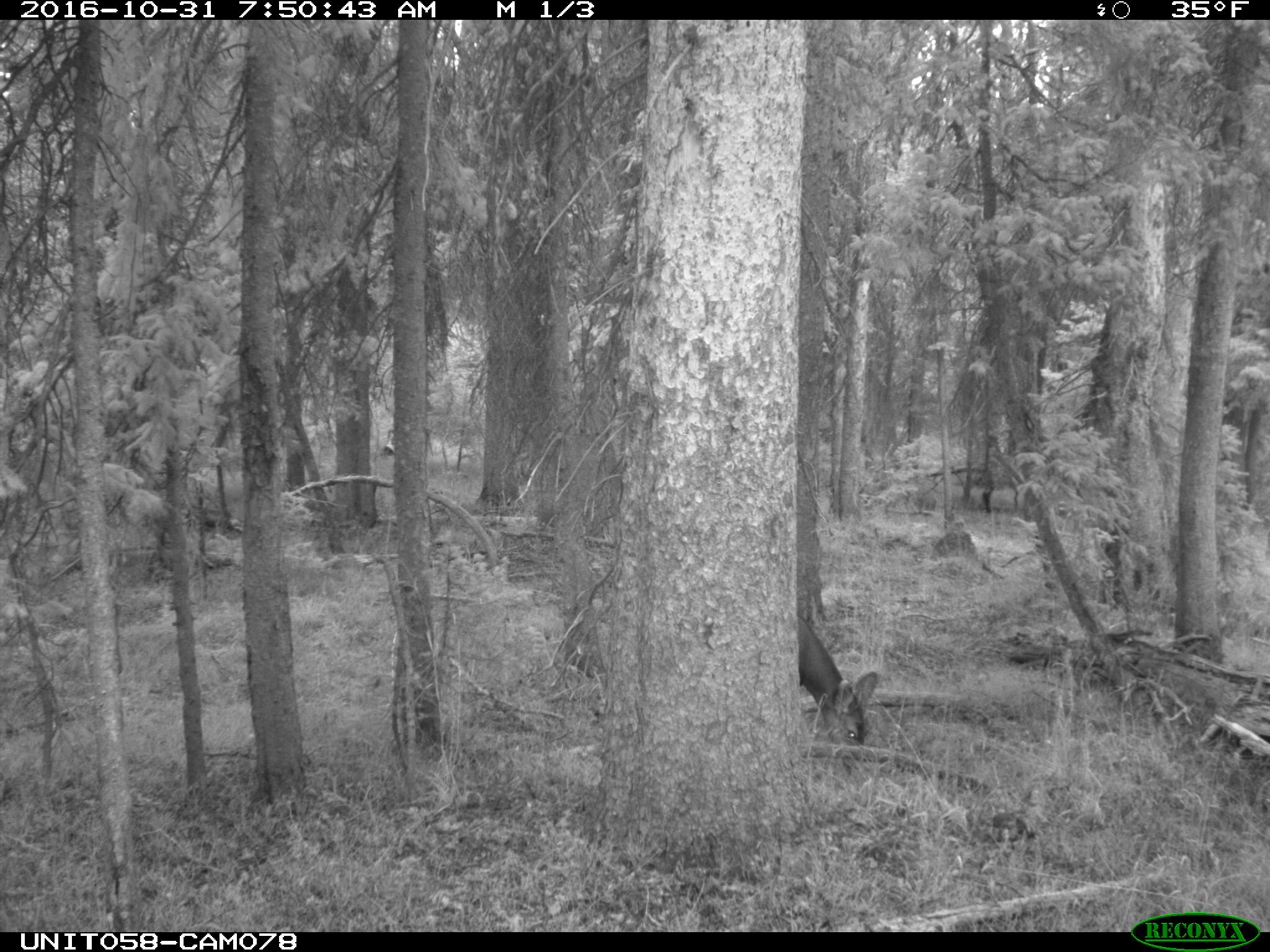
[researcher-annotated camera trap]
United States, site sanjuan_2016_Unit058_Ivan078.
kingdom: Animalia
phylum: Chordata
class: Mammalia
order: Artiodactyla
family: Cervidae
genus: Odocoileus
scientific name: Odocoileus hemionus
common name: mule deer